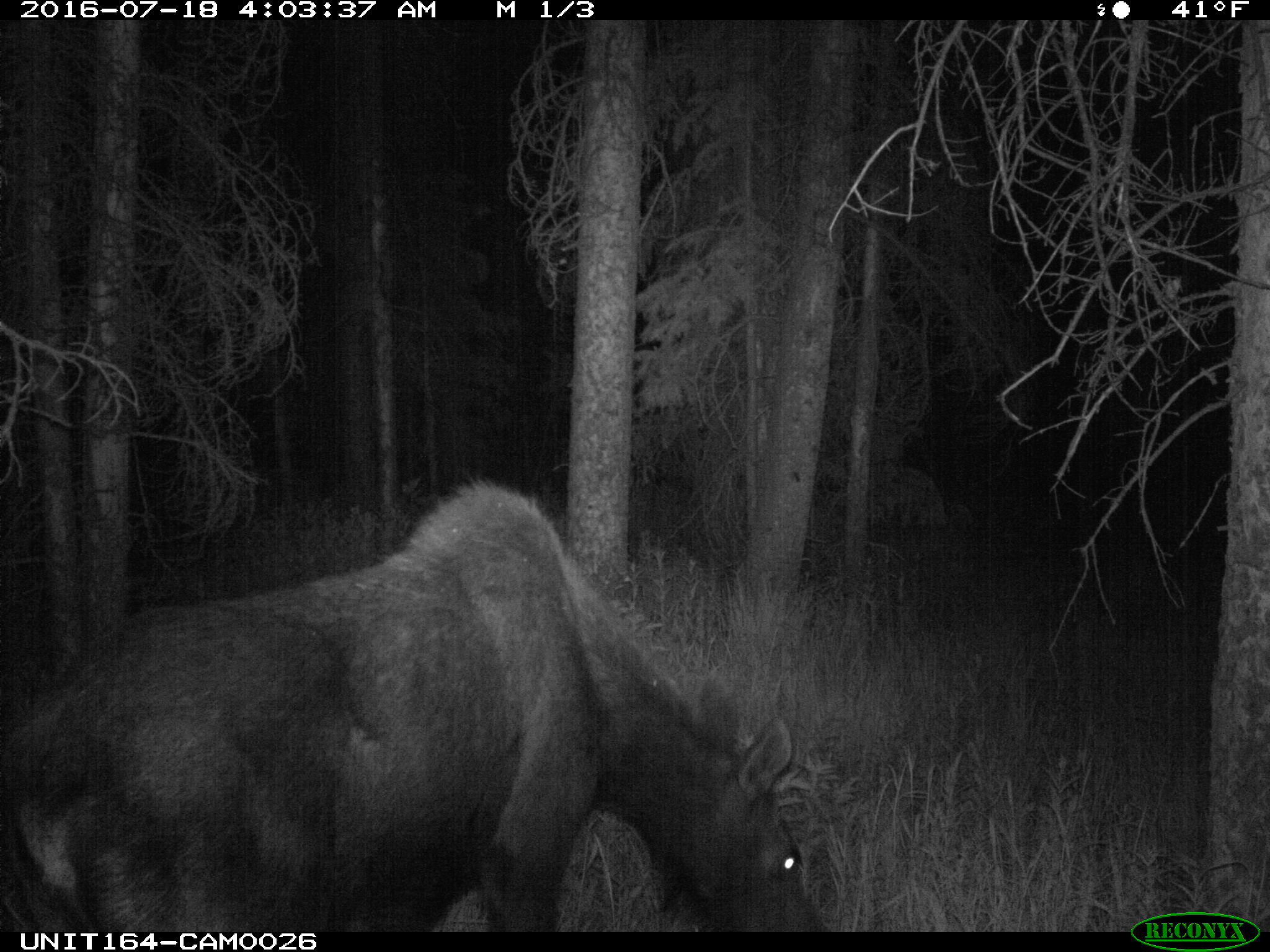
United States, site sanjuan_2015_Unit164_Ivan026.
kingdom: Animalia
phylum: Chordata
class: Mammalia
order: Artiodactyla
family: Cervidae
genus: Alces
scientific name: Alces alces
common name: moose